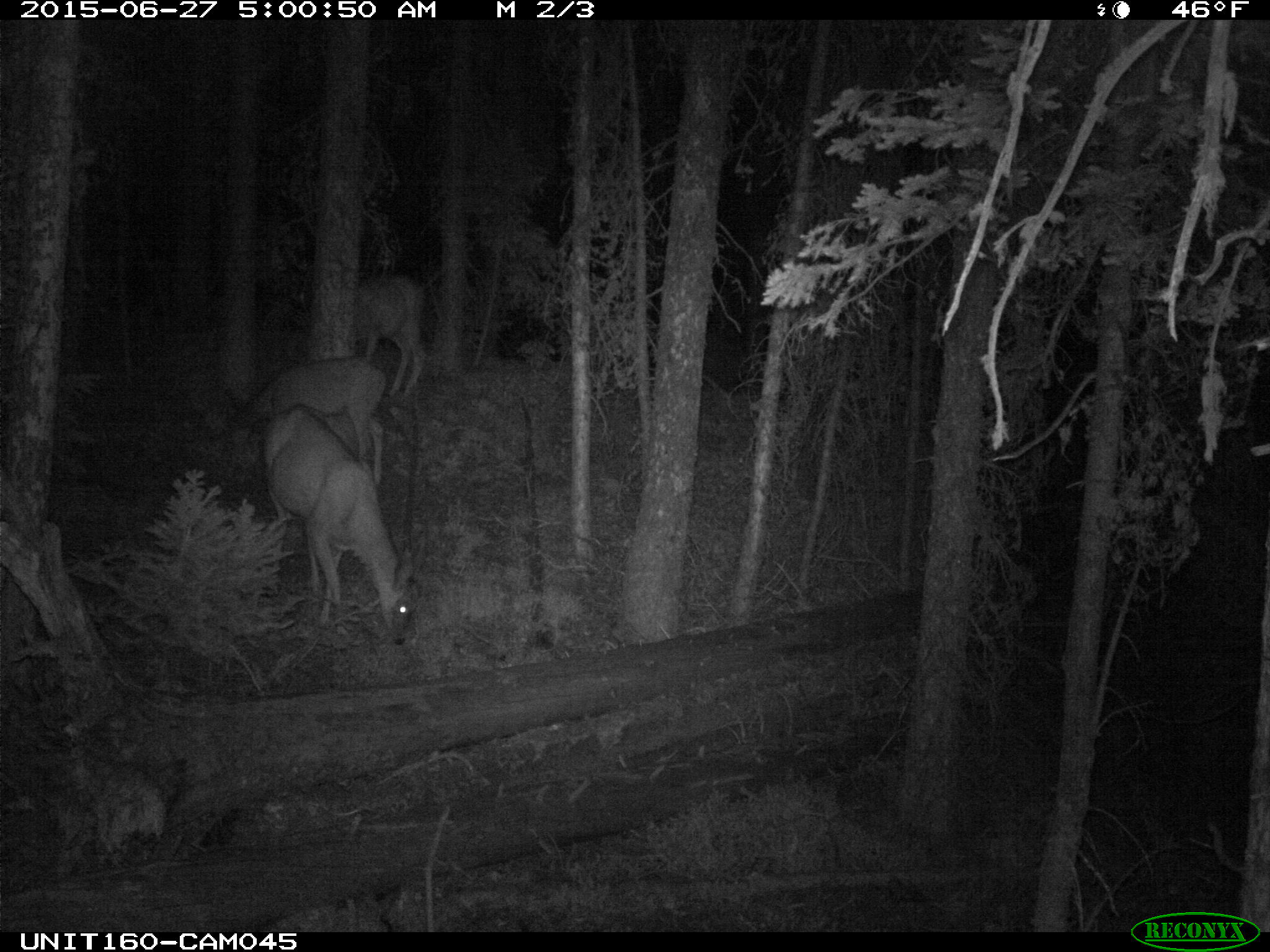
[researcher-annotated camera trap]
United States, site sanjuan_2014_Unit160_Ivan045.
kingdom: Animalia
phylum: Chordata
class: Mammalia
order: Artiodactyla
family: Cervidae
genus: Odocoileus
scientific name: Odocoileus hemionus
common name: mule deer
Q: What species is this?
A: Odocoileus hemionus (mule deer).